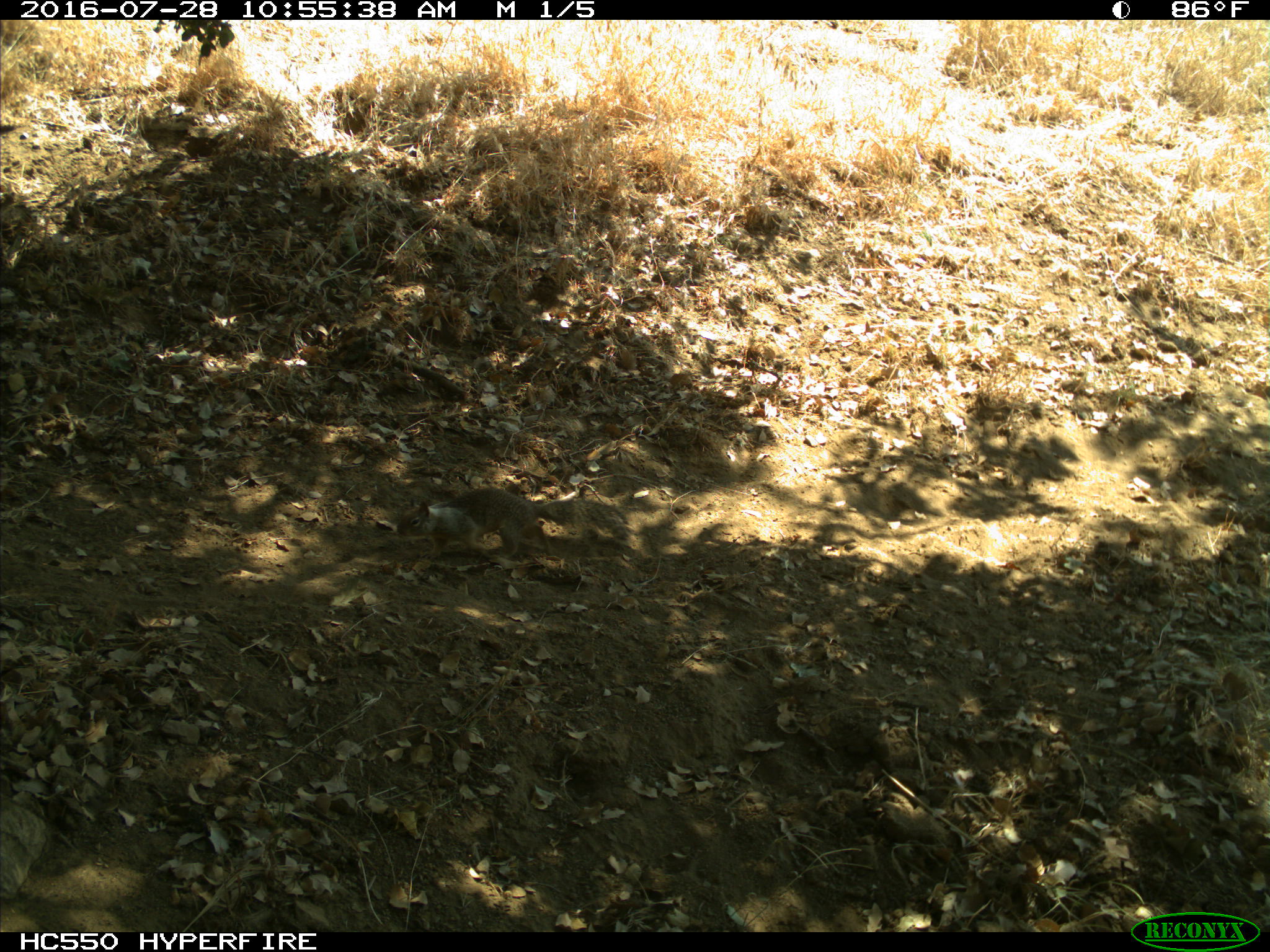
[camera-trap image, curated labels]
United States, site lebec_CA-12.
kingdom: Animalia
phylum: Chordata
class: Mammalia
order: Rodentia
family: Sciuridae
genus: Otospermophilus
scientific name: Otospermophilus beecheyi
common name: california ground squirrel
Otospermophilus beecheyi (california ground squirrel).